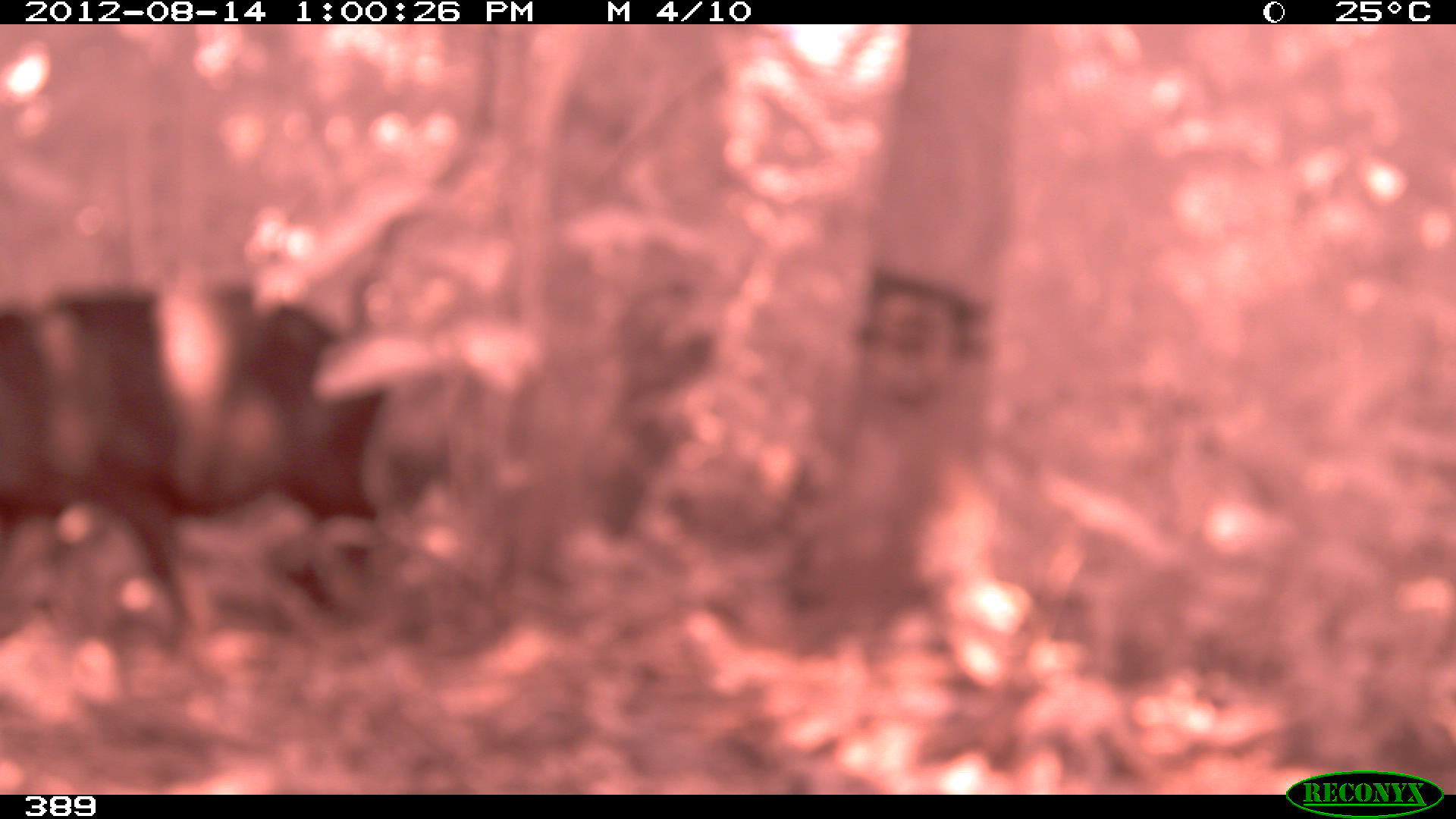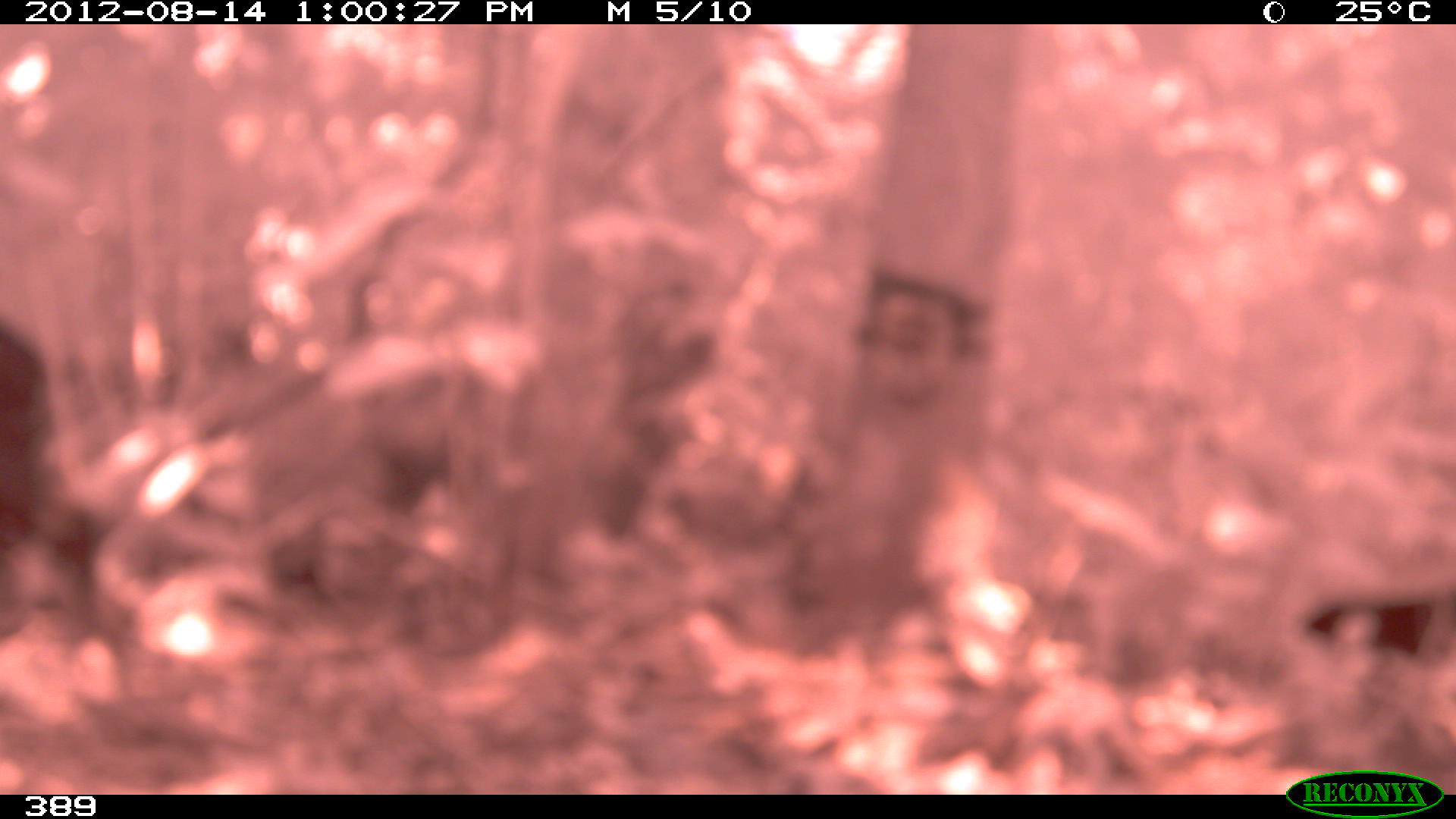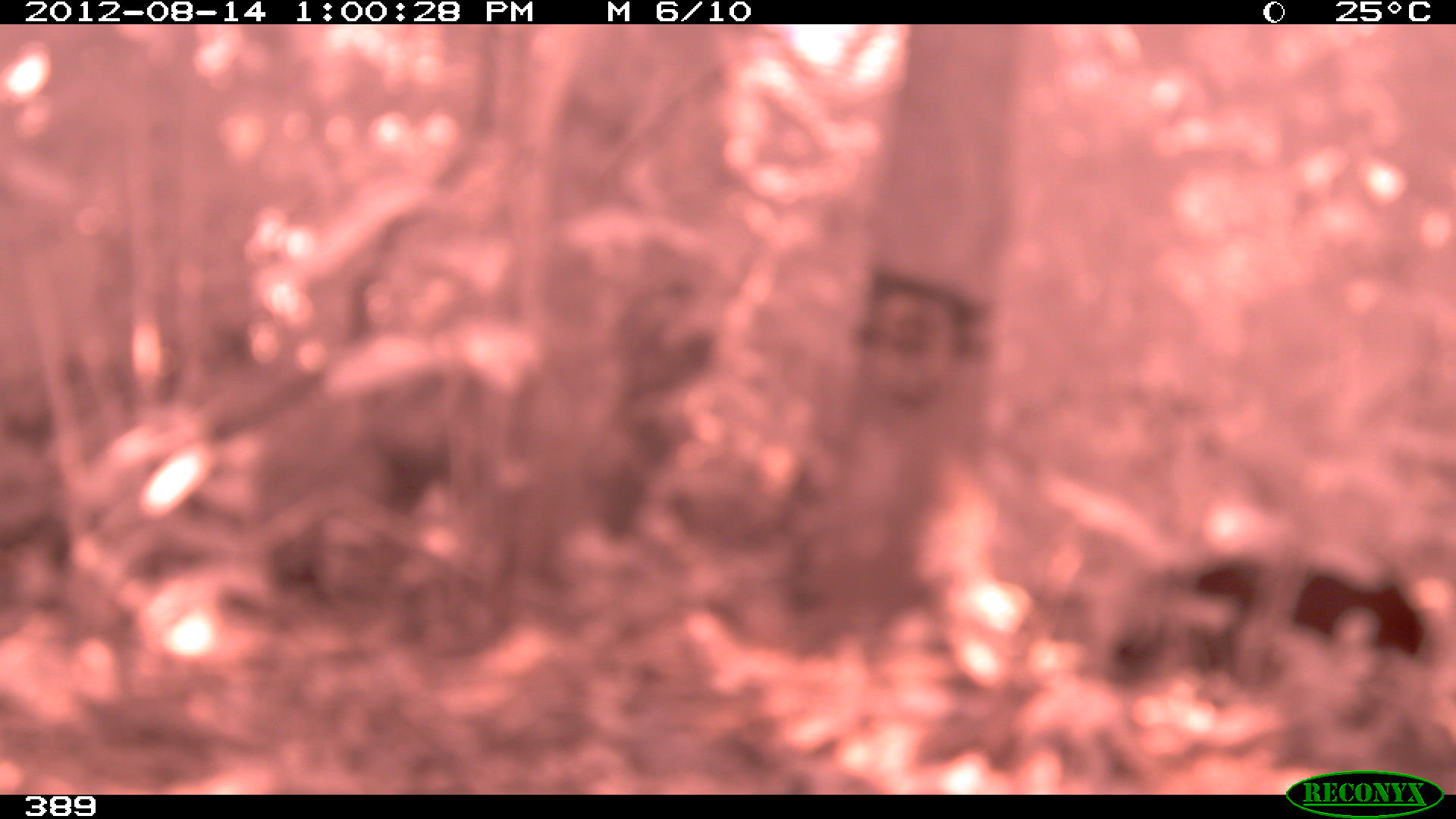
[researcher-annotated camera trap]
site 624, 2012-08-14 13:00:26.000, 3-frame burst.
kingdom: Animalia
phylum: Chordata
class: Mammalia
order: Artiodactyla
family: Tayassuidae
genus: Tayassu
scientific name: Tayassu pecari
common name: white-lipped peccary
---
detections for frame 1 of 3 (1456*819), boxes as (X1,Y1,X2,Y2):
tayassu pecari: (0,282,387,635)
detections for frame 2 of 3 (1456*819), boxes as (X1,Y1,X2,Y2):
tayassu pecari: (0,316,114,646); (1295,591,1456,692)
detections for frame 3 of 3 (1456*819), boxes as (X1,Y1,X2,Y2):
tayassu pecari: (1191,559,1429,661)